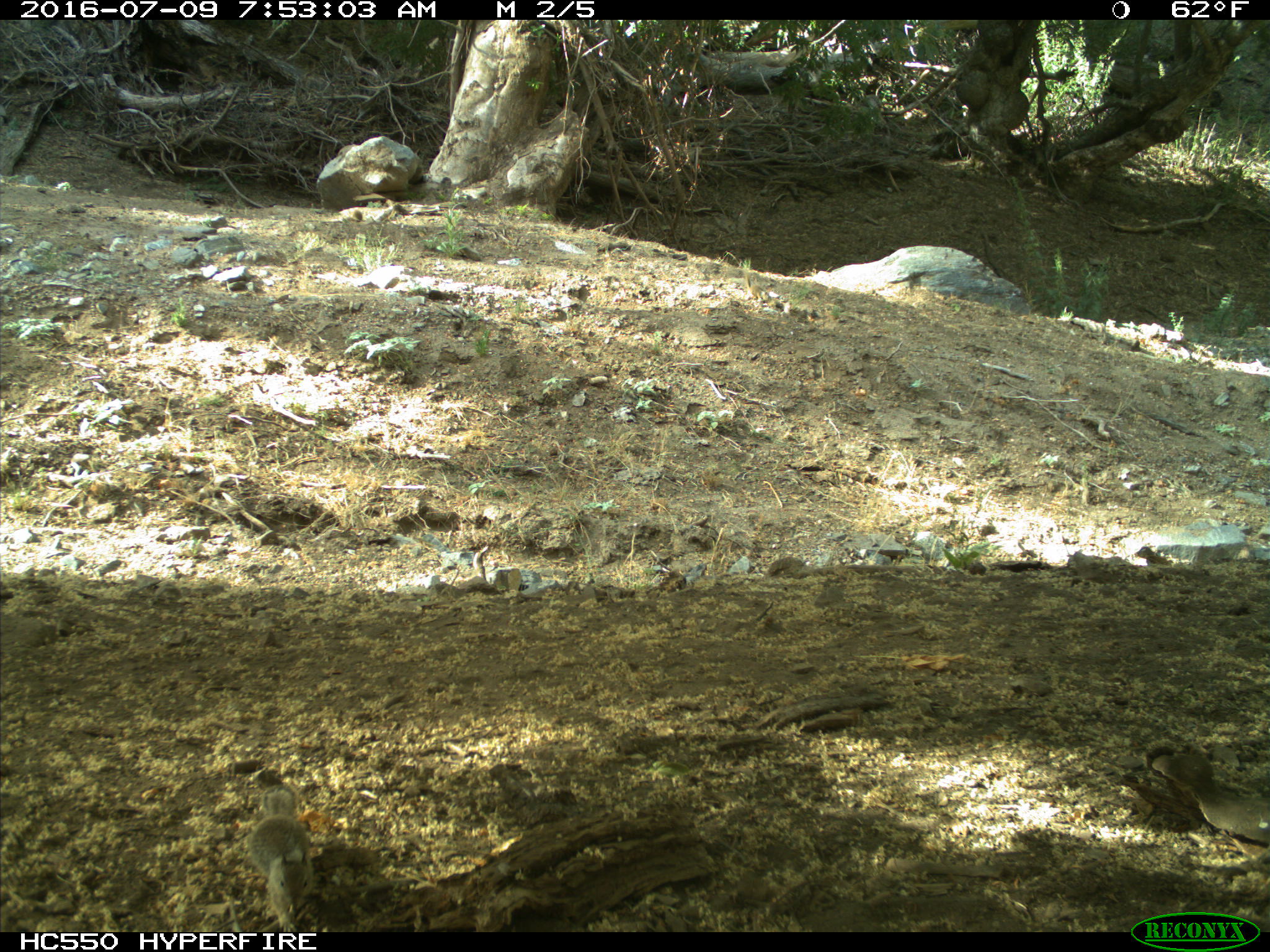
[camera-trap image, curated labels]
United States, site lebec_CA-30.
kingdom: Animalia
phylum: Chordata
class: Mammalia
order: Rodentia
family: Sciuridae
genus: Otospermophilus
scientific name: Otospermophilus beecheyi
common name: california ground squirrel